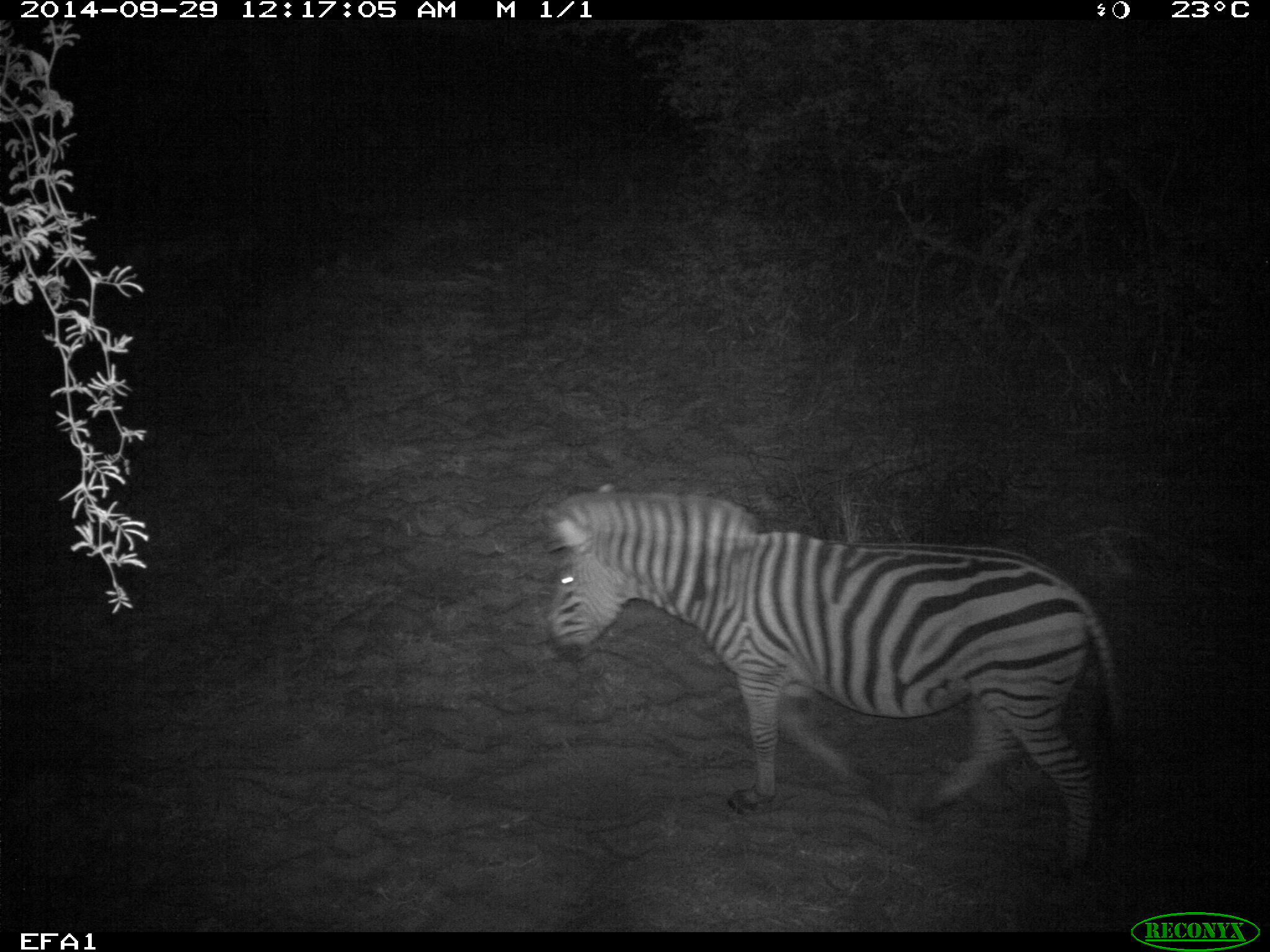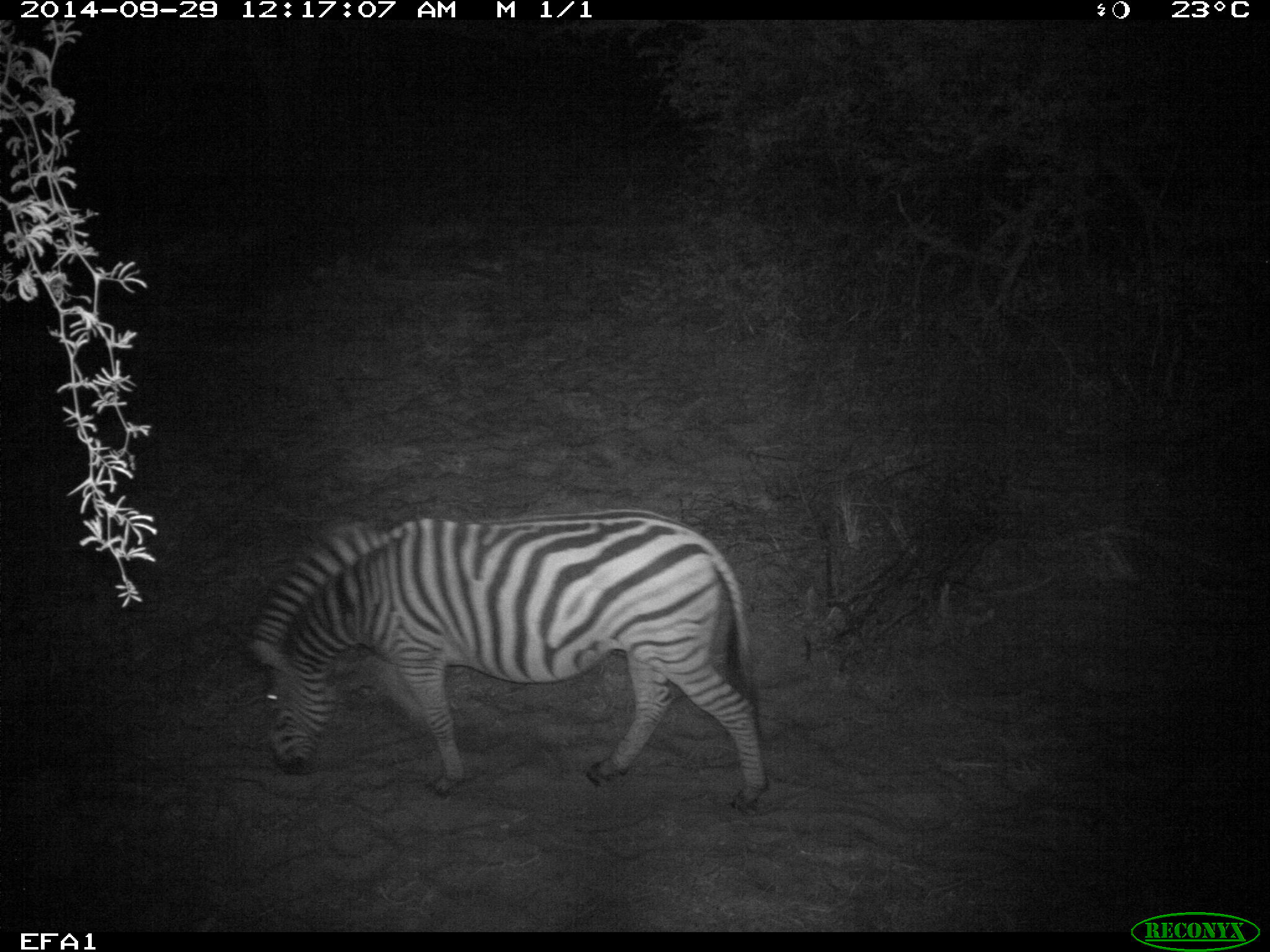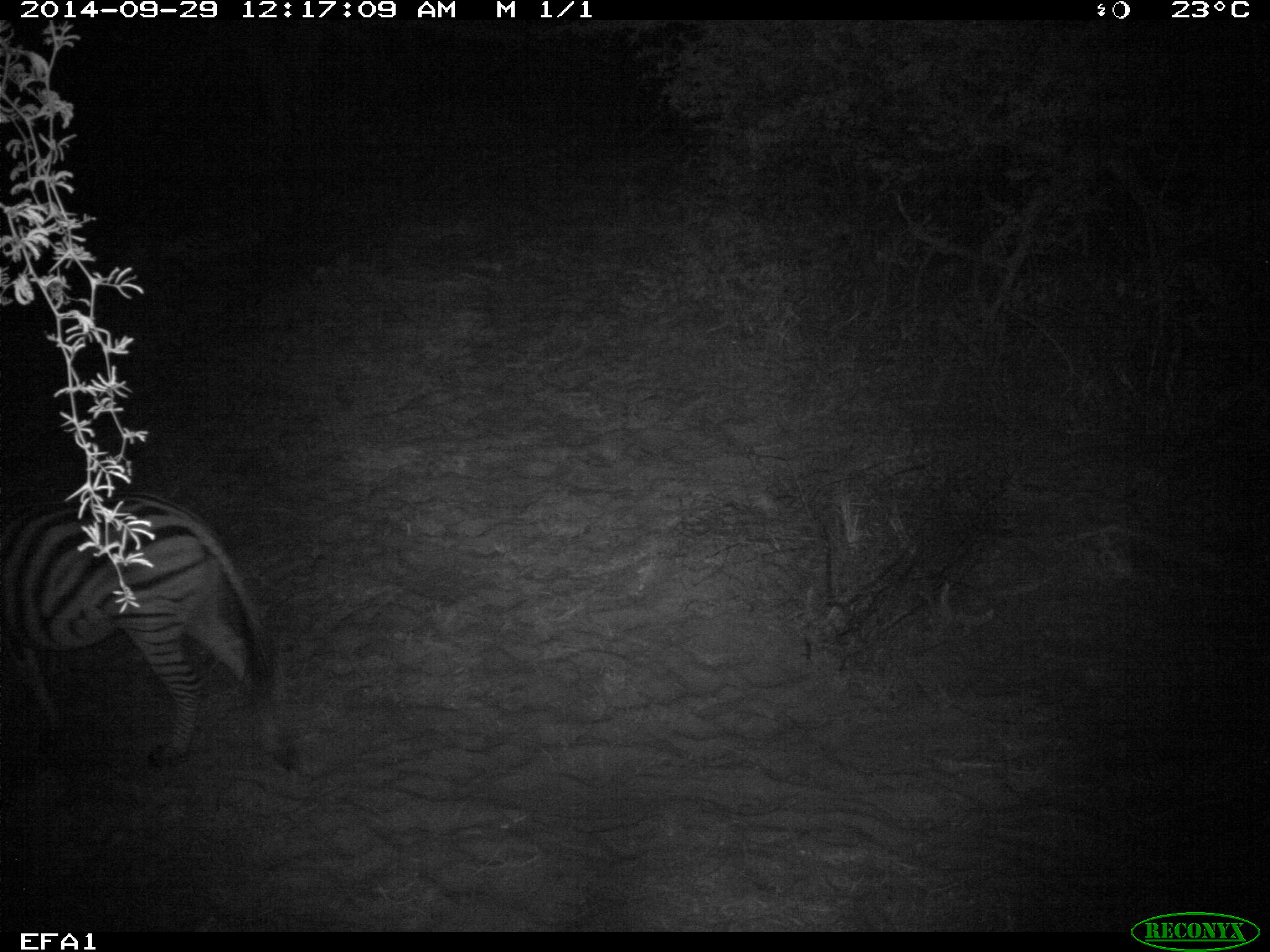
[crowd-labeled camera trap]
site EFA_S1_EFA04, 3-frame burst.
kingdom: Animalia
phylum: Chordata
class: Mammalia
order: Perissodactyla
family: Equidae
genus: Equus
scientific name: Equus quagga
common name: plains zebra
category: zebraplains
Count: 1.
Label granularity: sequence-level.